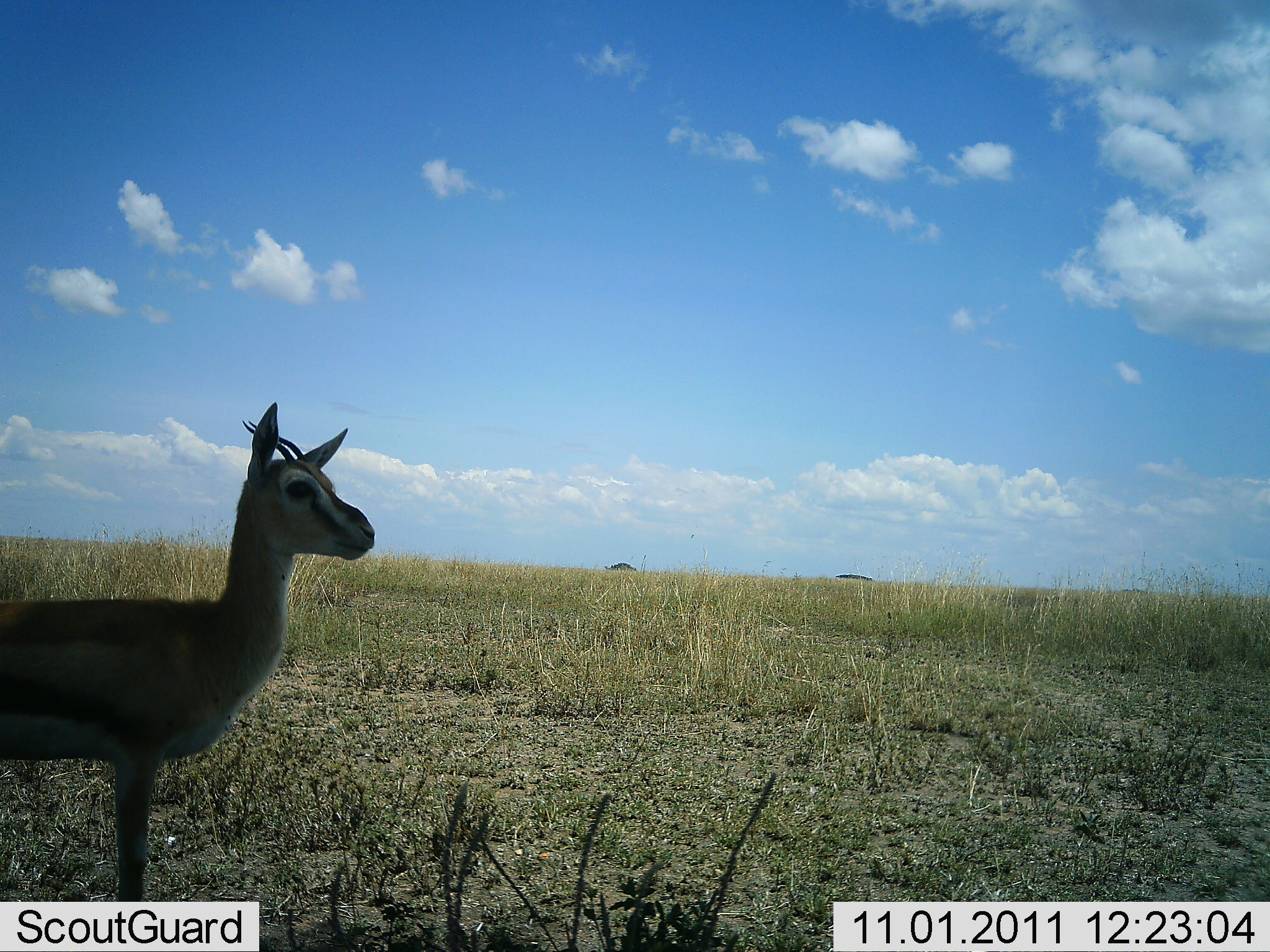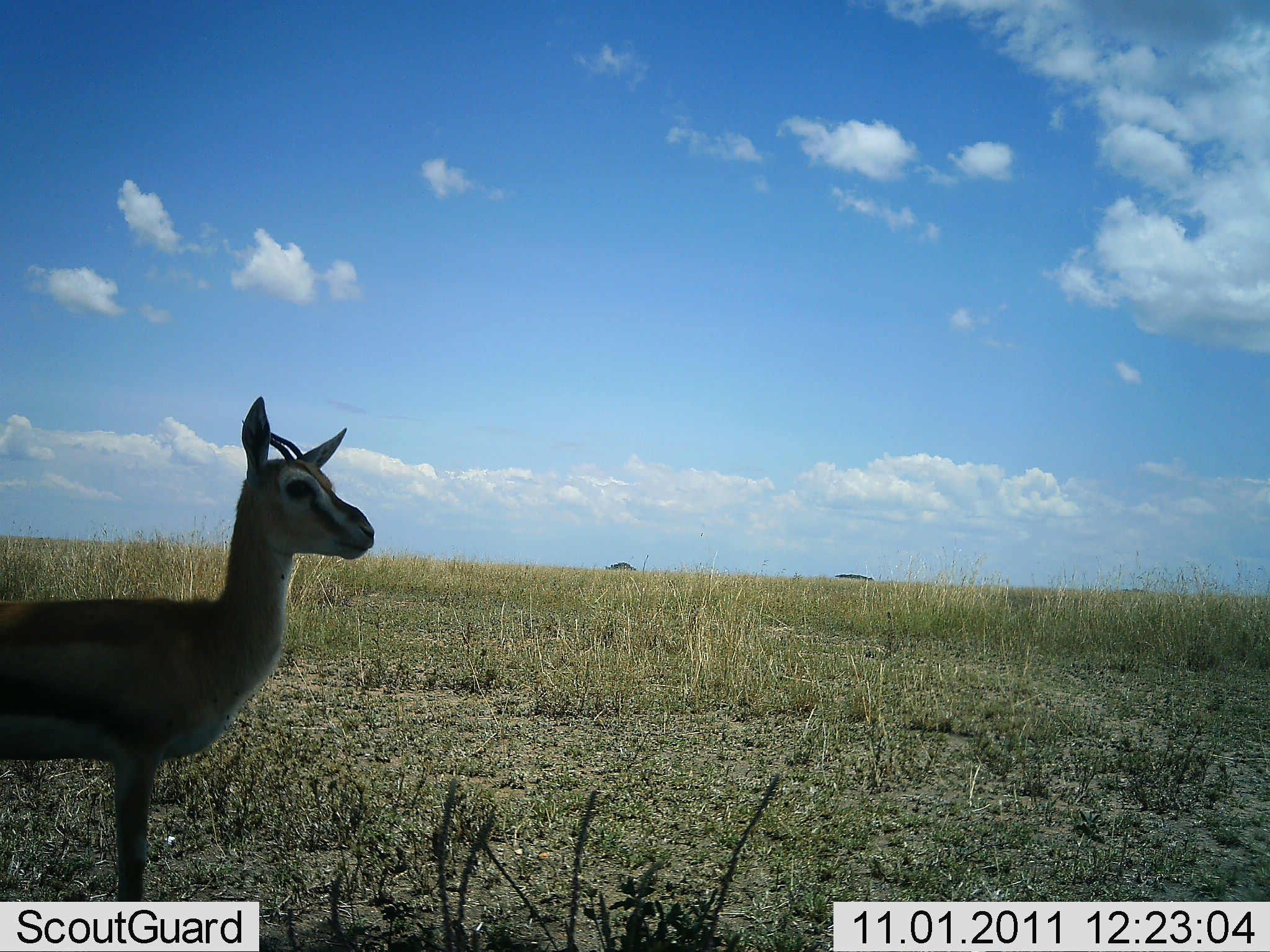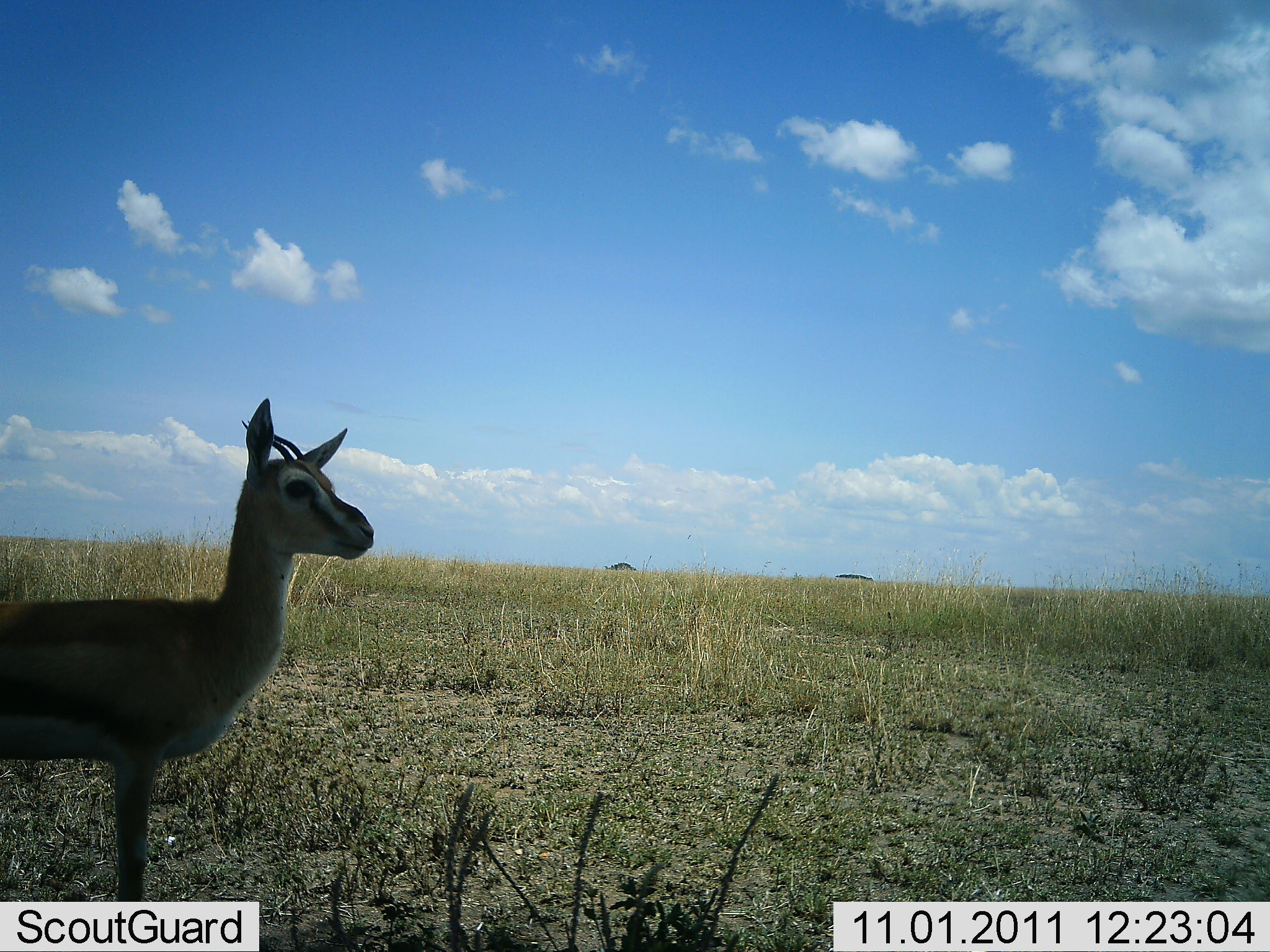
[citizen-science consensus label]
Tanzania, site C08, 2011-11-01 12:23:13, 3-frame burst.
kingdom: Animalia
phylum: Chordata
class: Mammalia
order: Artiodactyla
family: Bovidae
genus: Eudorcas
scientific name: Eudorcas thomsonii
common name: thomson's gazelle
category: gazellethomsons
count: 1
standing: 100%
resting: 0%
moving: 0%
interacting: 0%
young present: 0%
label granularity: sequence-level